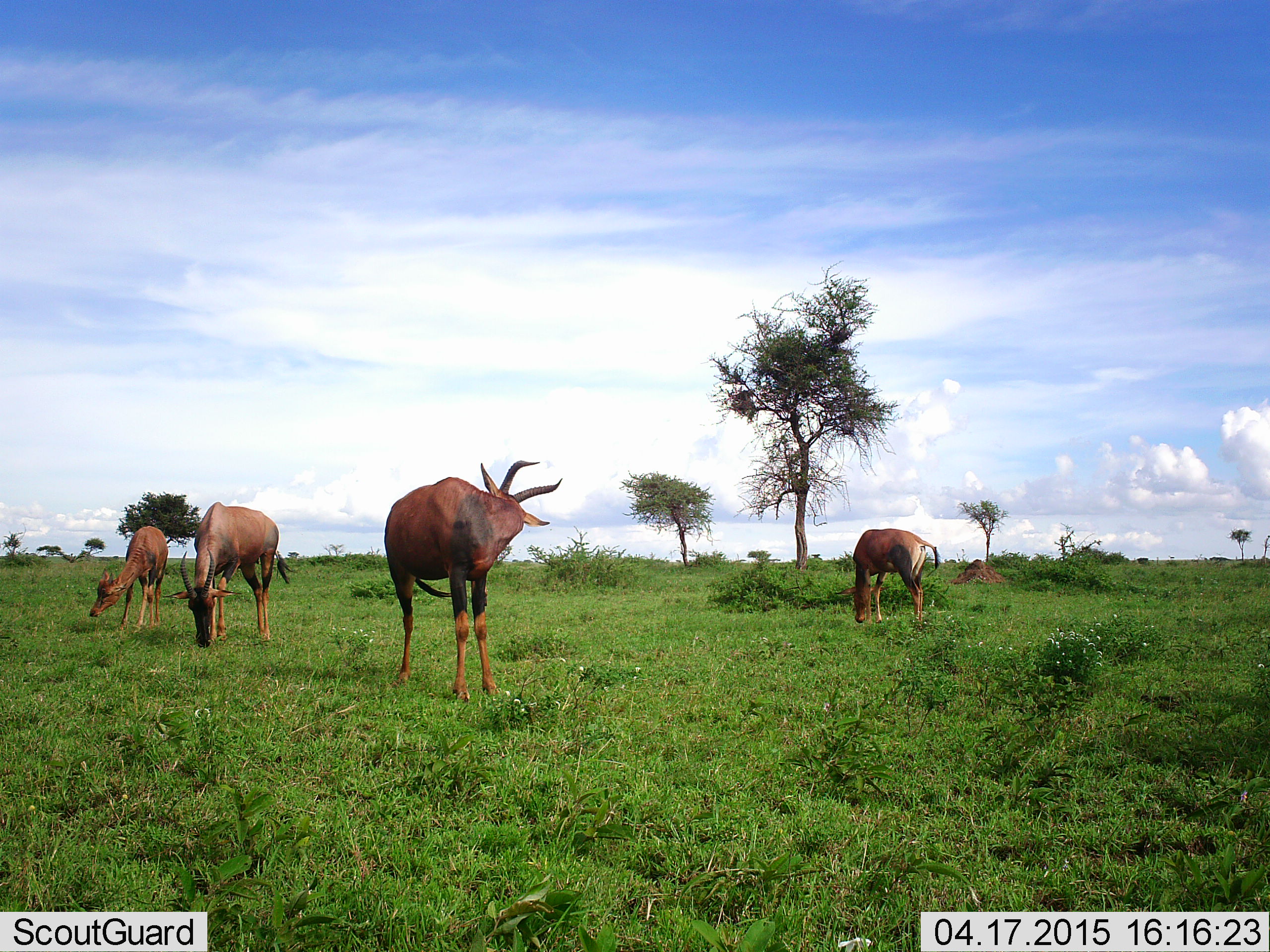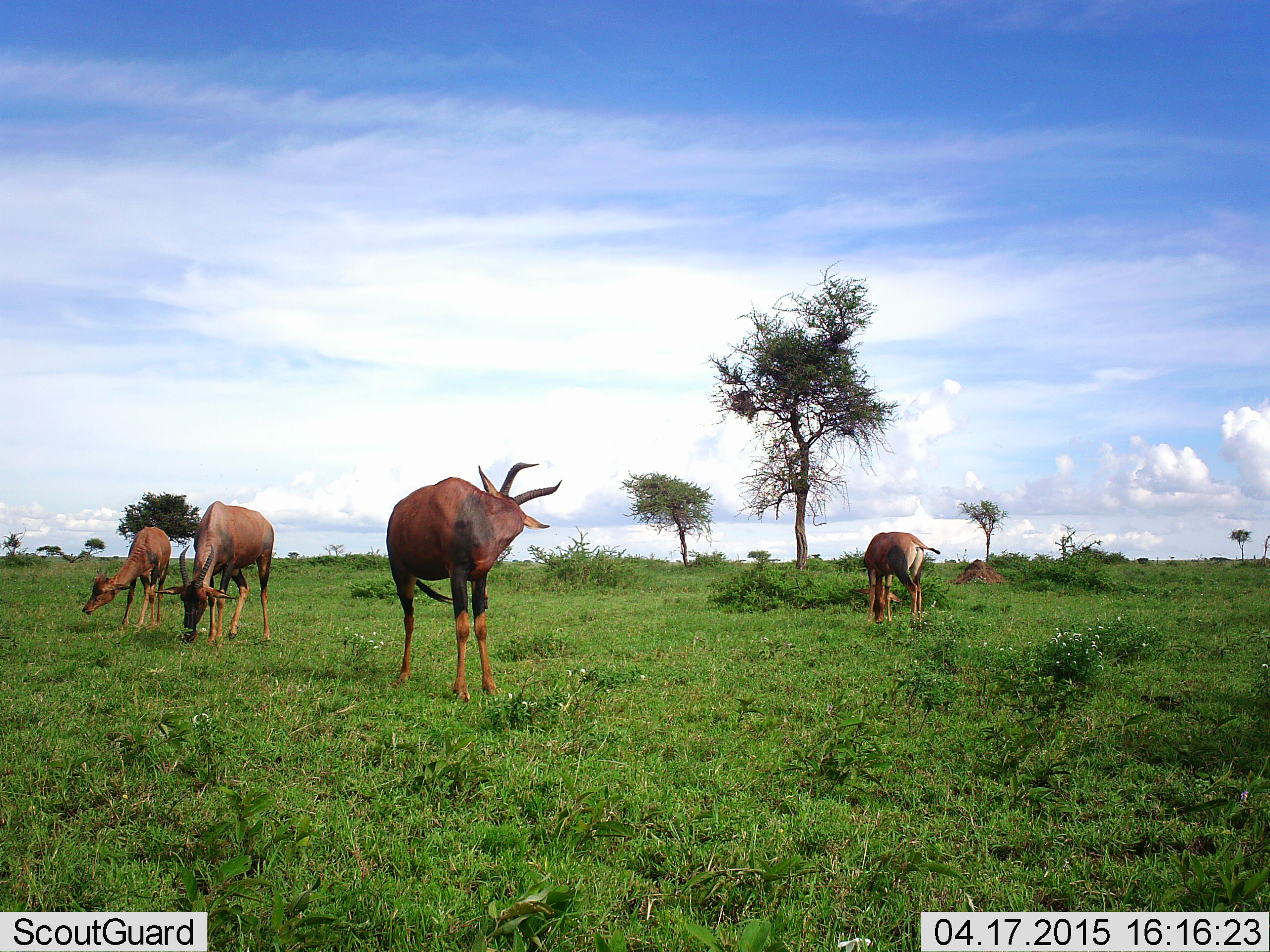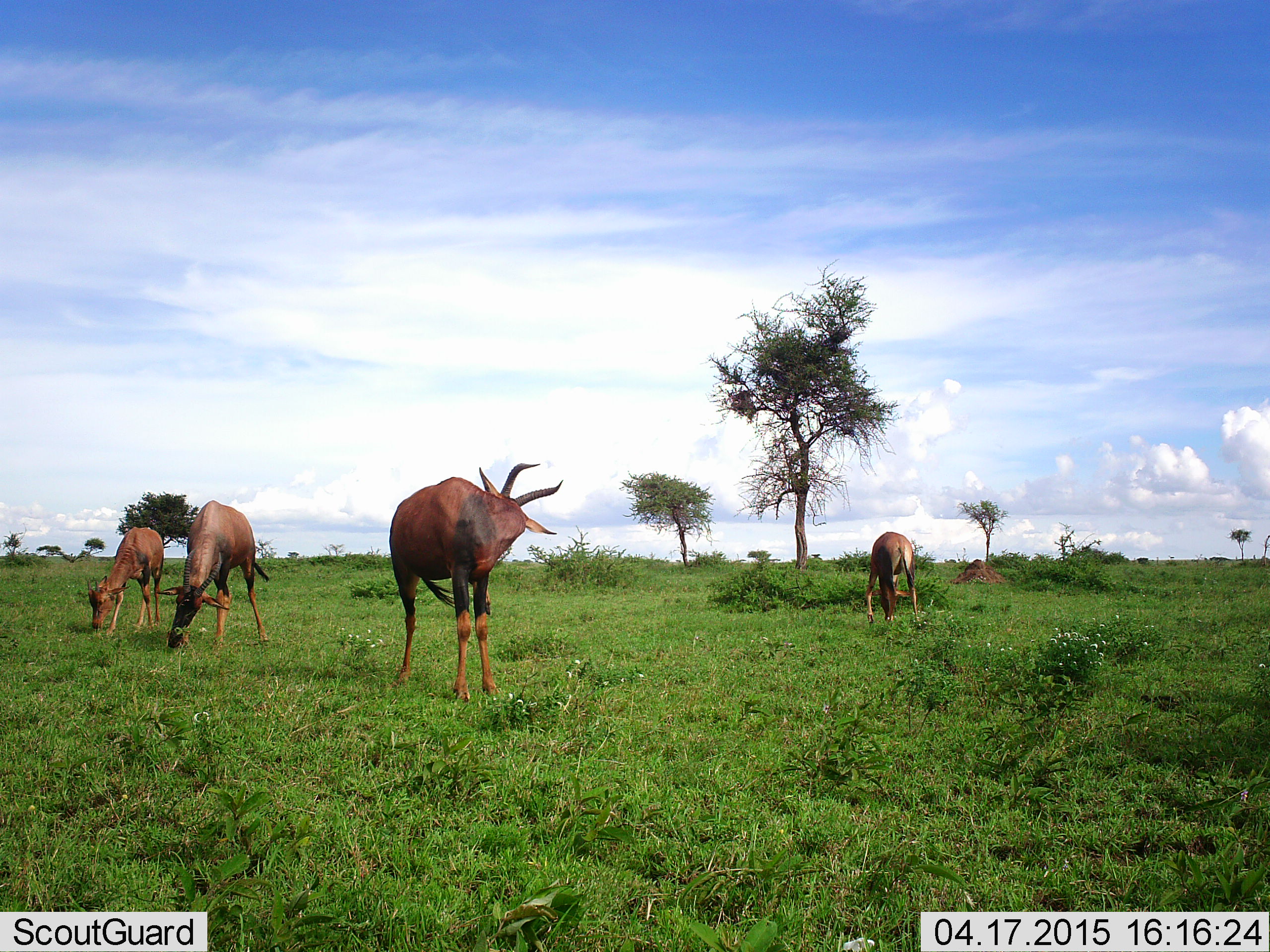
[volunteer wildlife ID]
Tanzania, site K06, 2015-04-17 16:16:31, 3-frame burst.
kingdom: Animalia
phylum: Chordata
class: Mammalia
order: Artiodactyla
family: Bovidae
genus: Damaliscus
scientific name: Damaliscus lunatus jimela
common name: topi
Topi (Damaliscus lunatus jimela), count 4. Behavior (volunteer vote fractions): standing 70%, resting 0%, moving 10%, interacting 10%. Young present (vote fraction): 60%. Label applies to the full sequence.